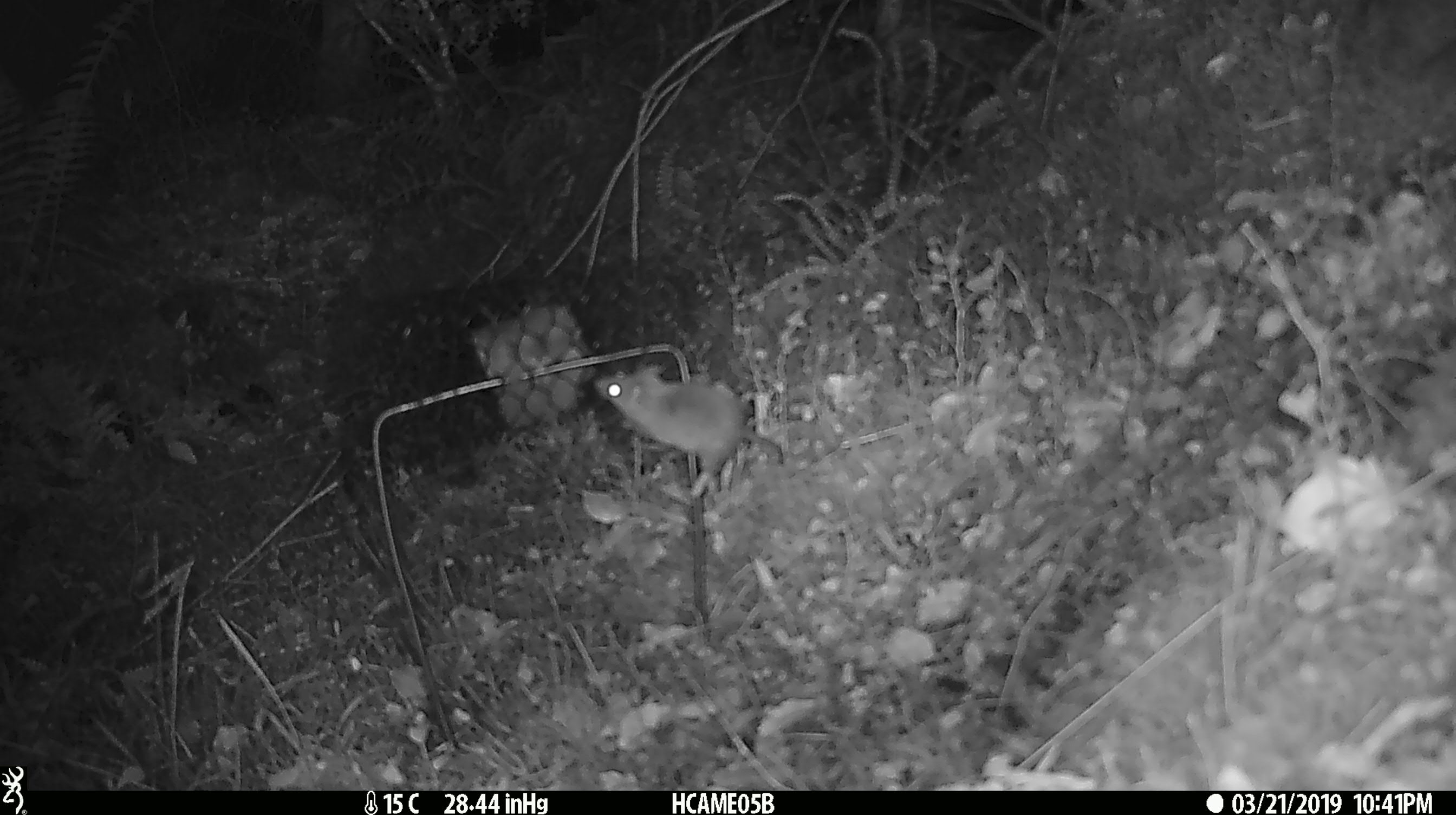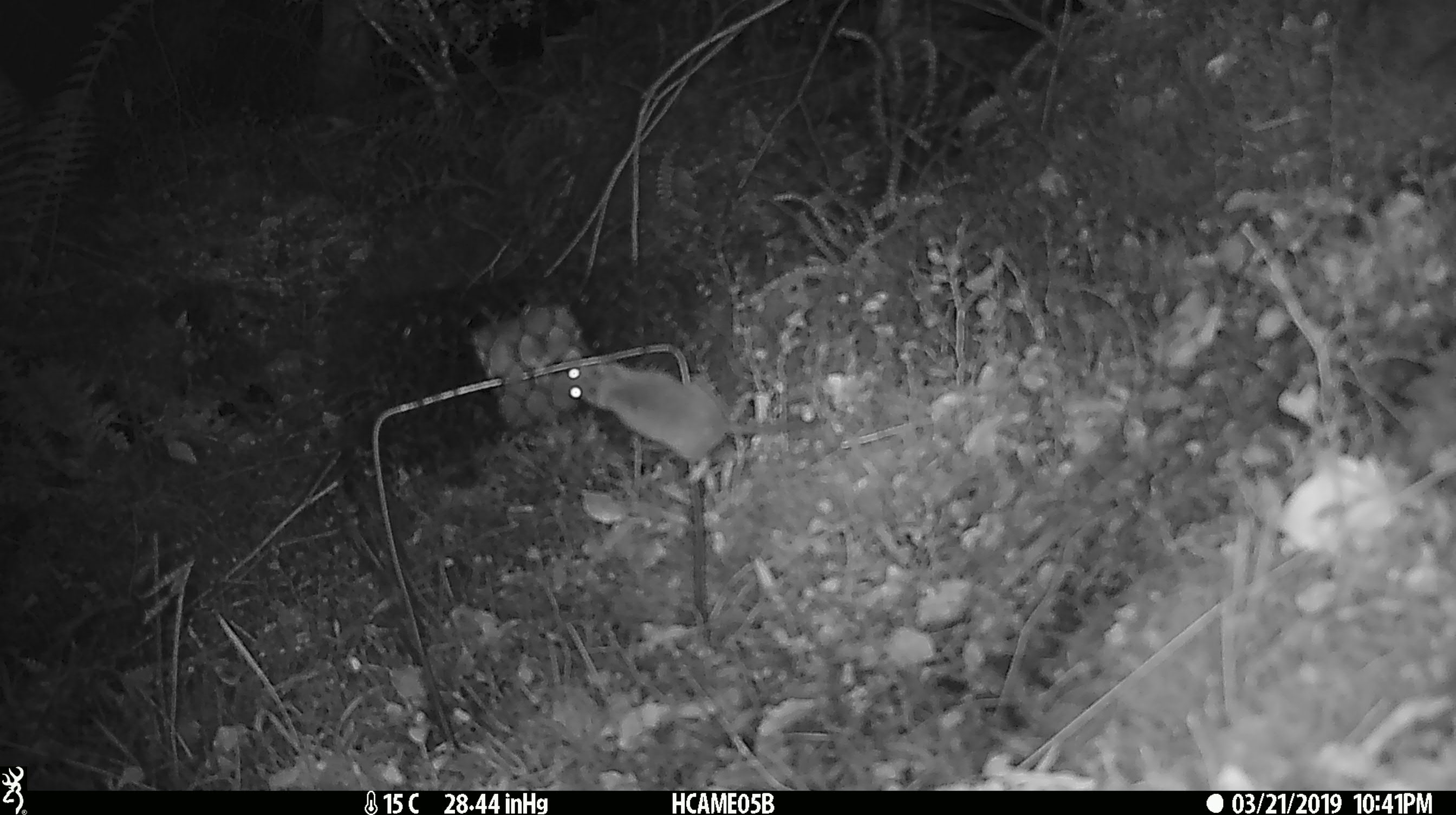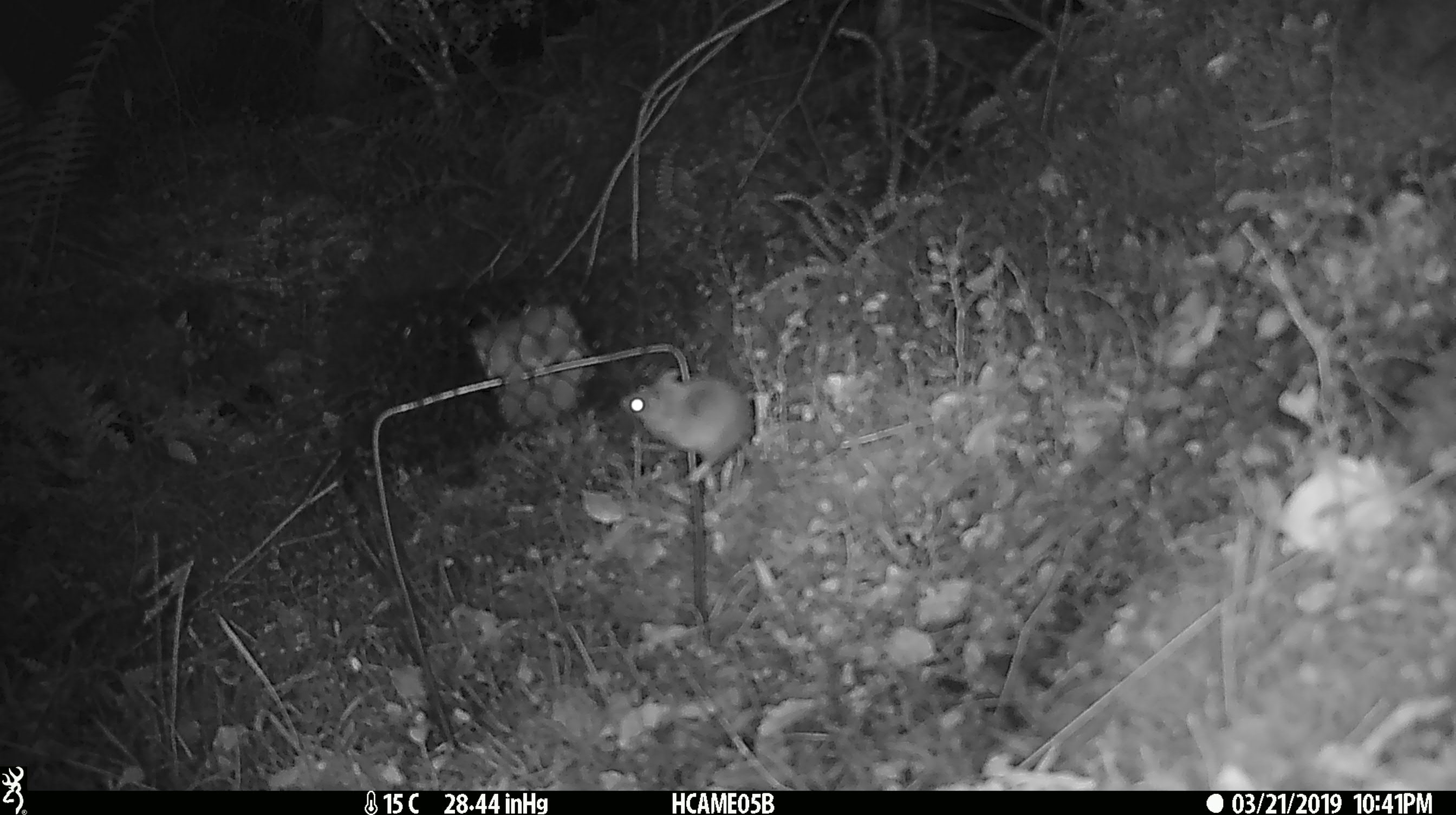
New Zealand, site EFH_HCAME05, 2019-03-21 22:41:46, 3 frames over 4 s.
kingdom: Animalia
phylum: Chordata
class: Mammalia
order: Rodentia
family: Muridae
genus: Mus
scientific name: Mus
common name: mouse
Mouse (Mus).